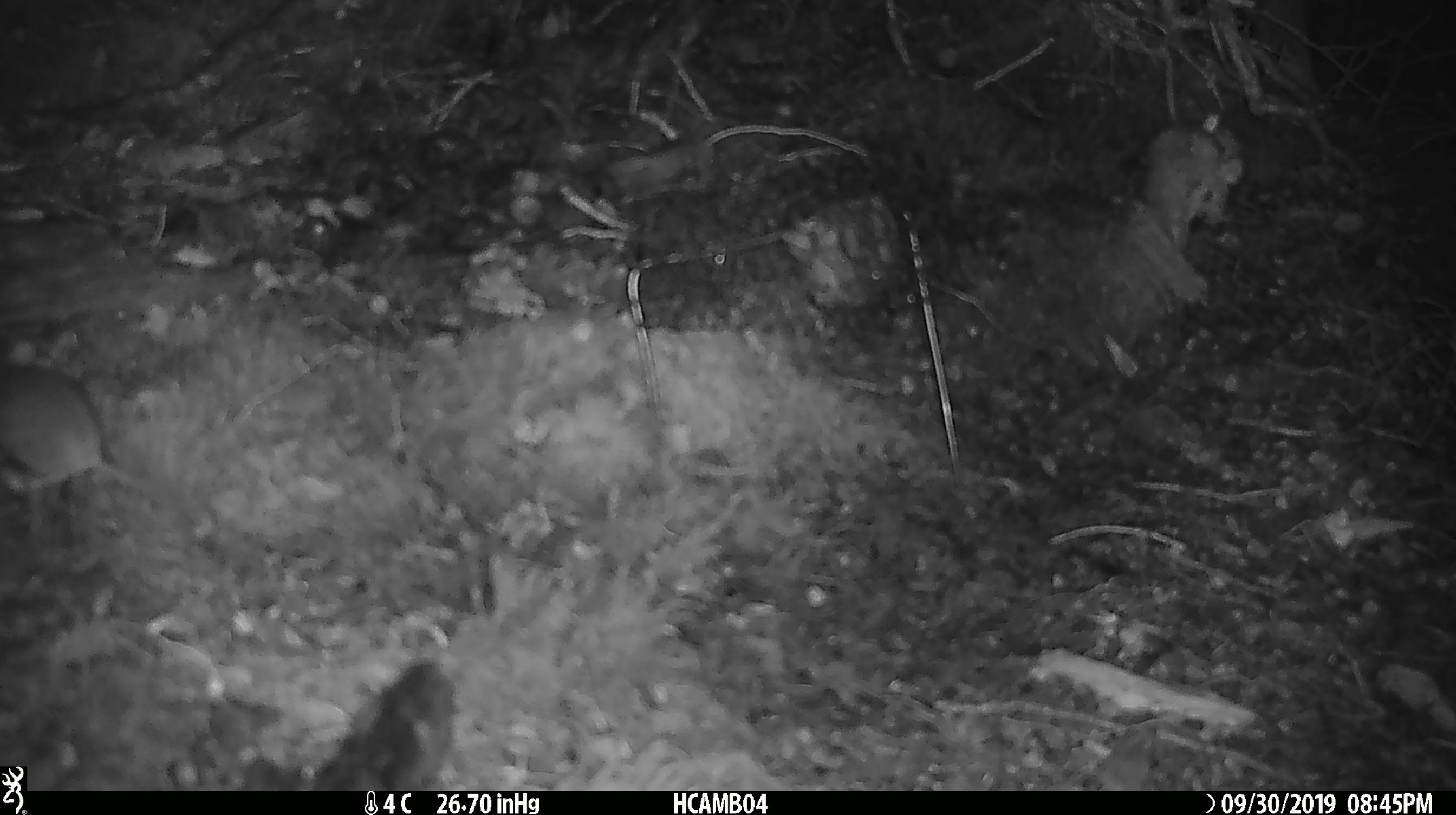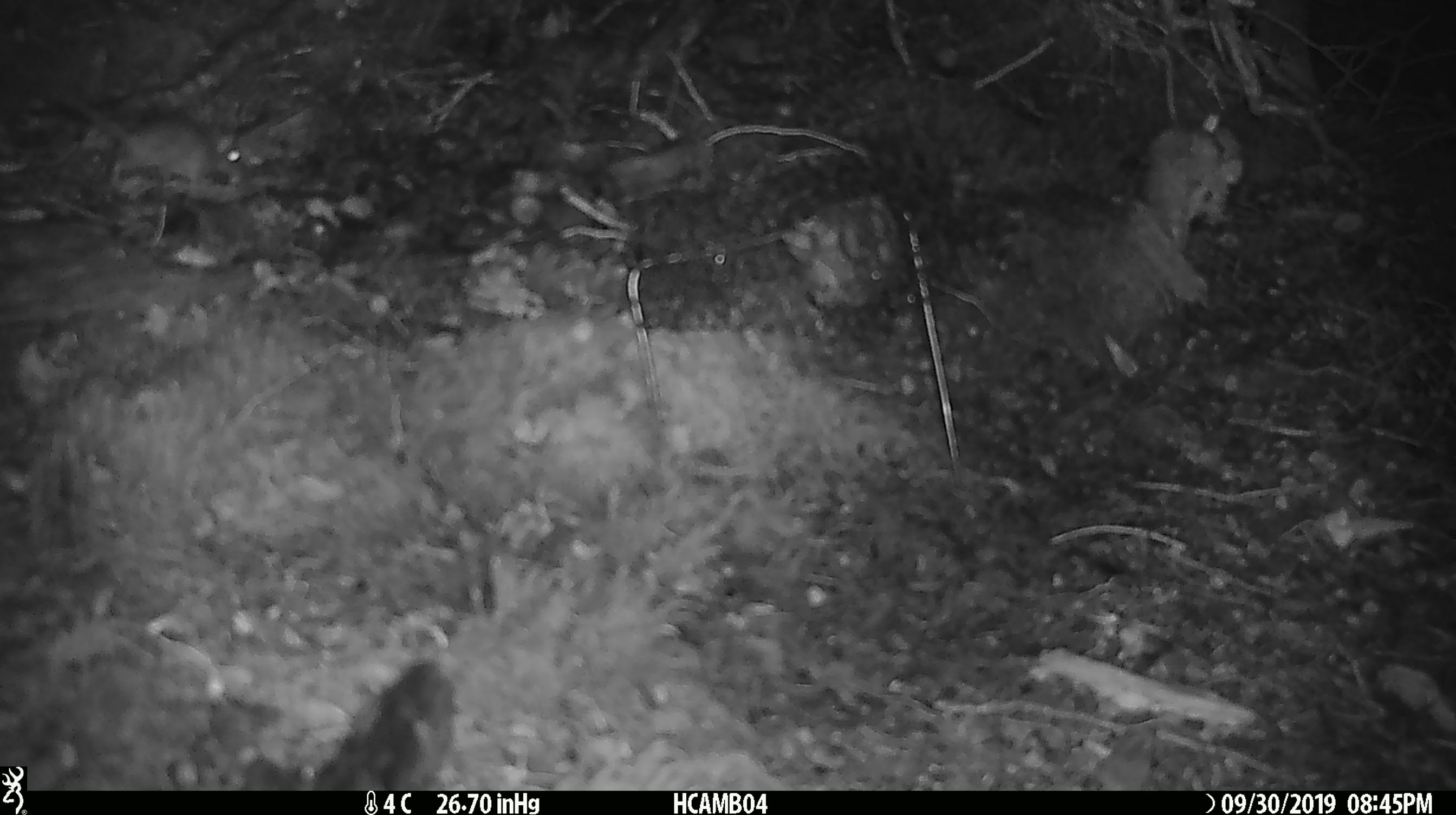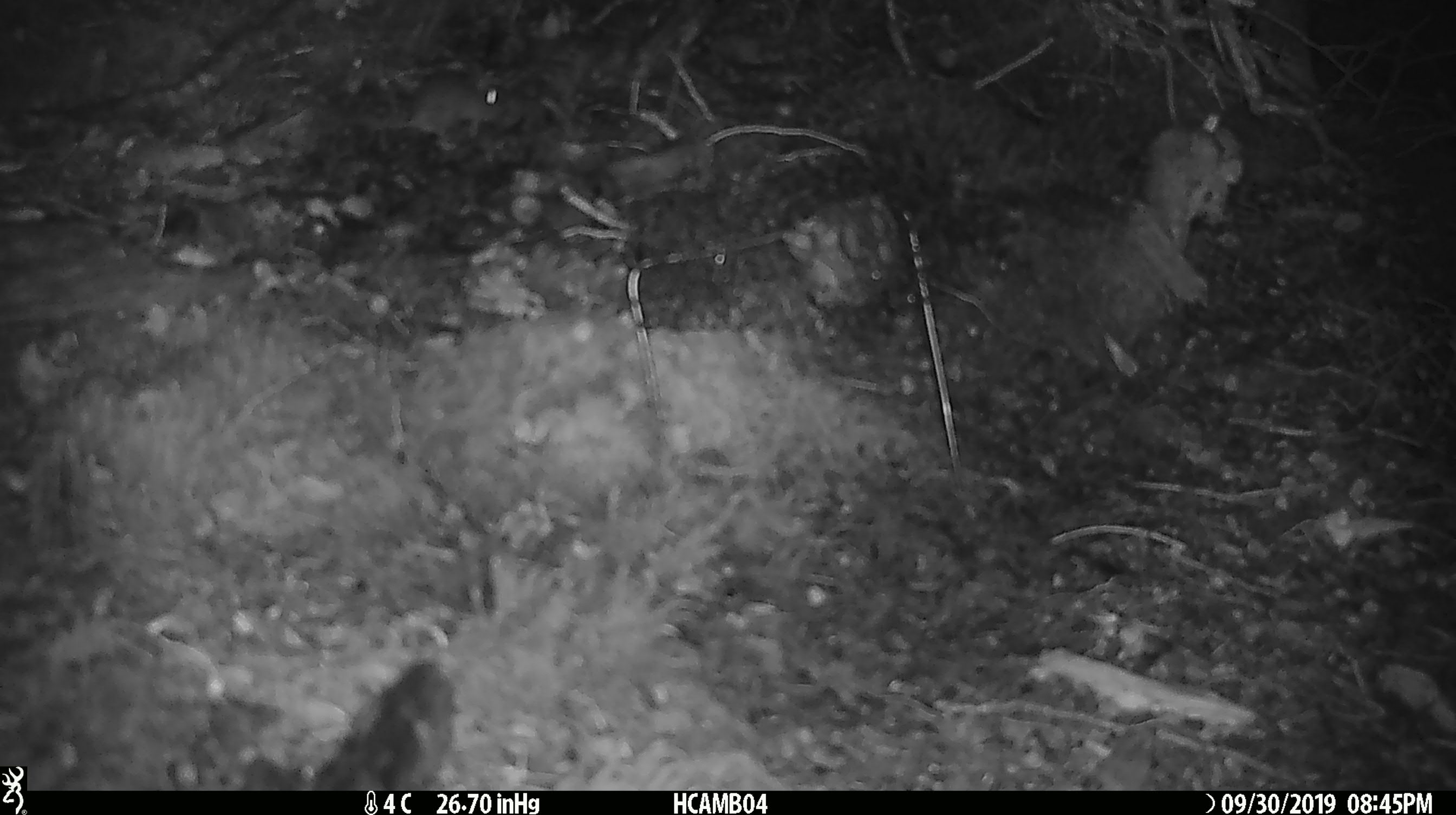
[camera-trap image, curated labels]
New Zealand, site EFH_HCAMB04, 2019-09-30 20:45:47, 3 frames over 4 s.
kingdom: Animalia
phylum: Chordata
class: Mammalia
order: Rodentia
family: Muridae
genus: Mus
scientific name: Mus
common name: mouse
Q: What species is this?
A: Mouse (Mus).